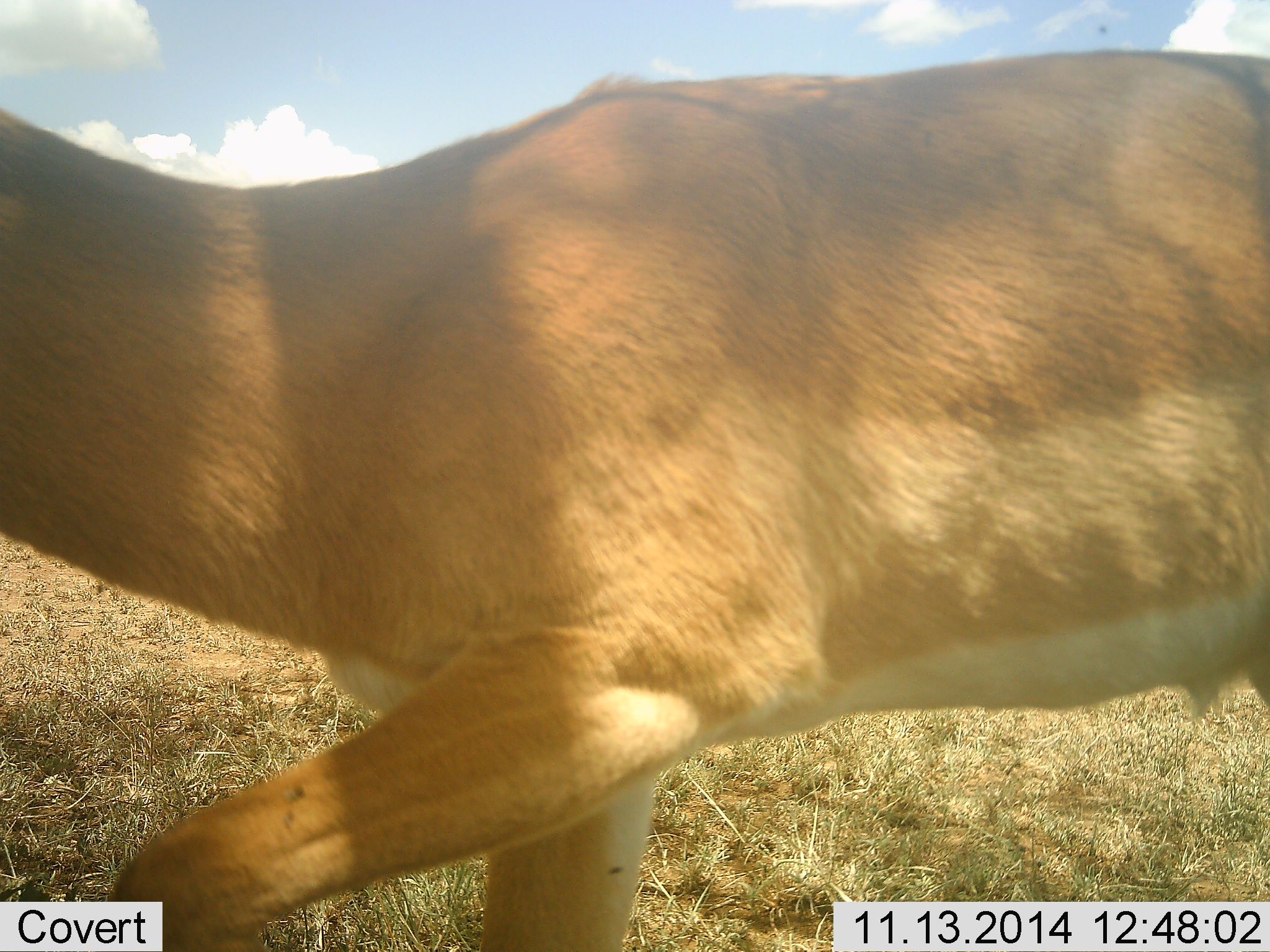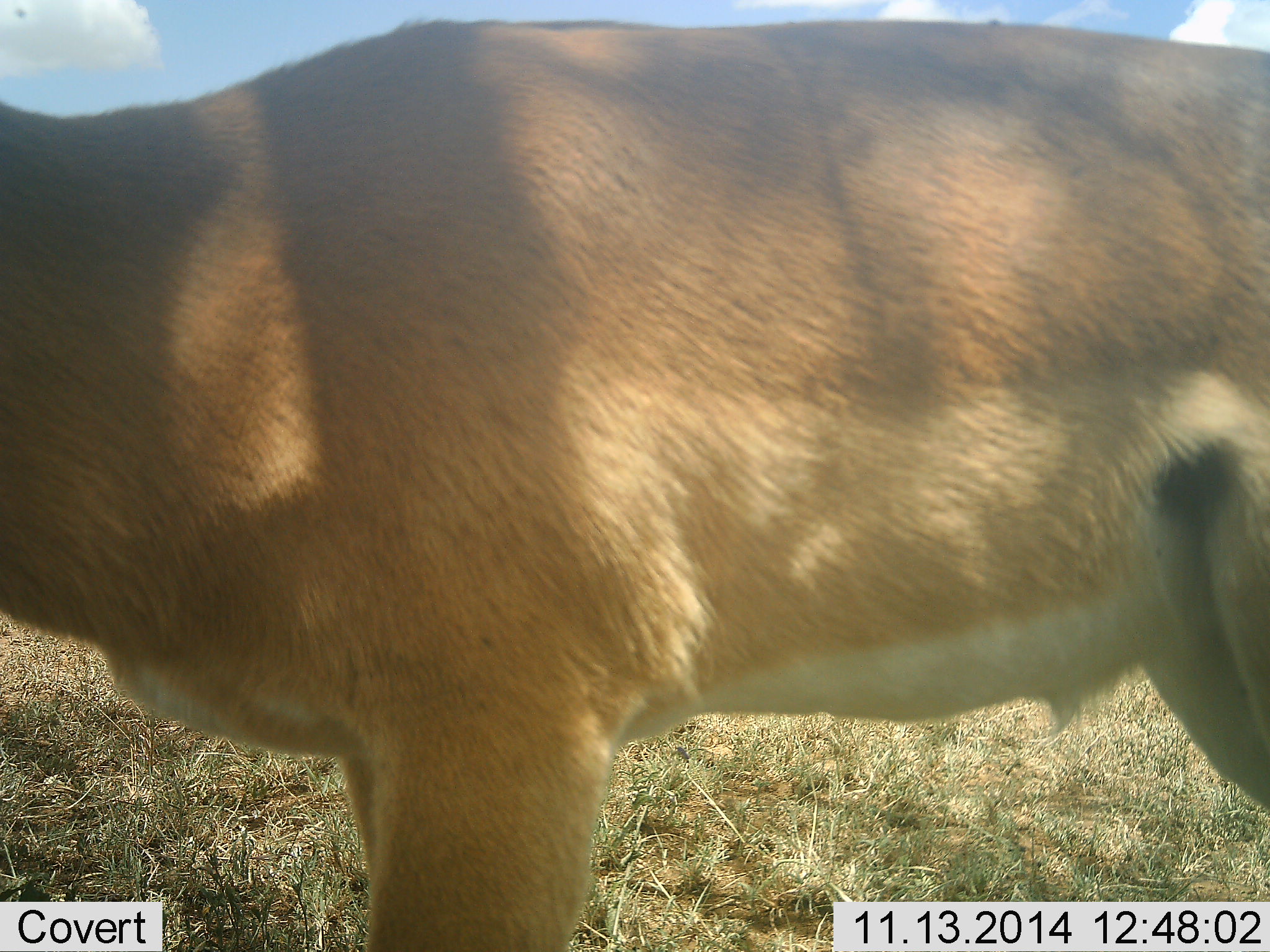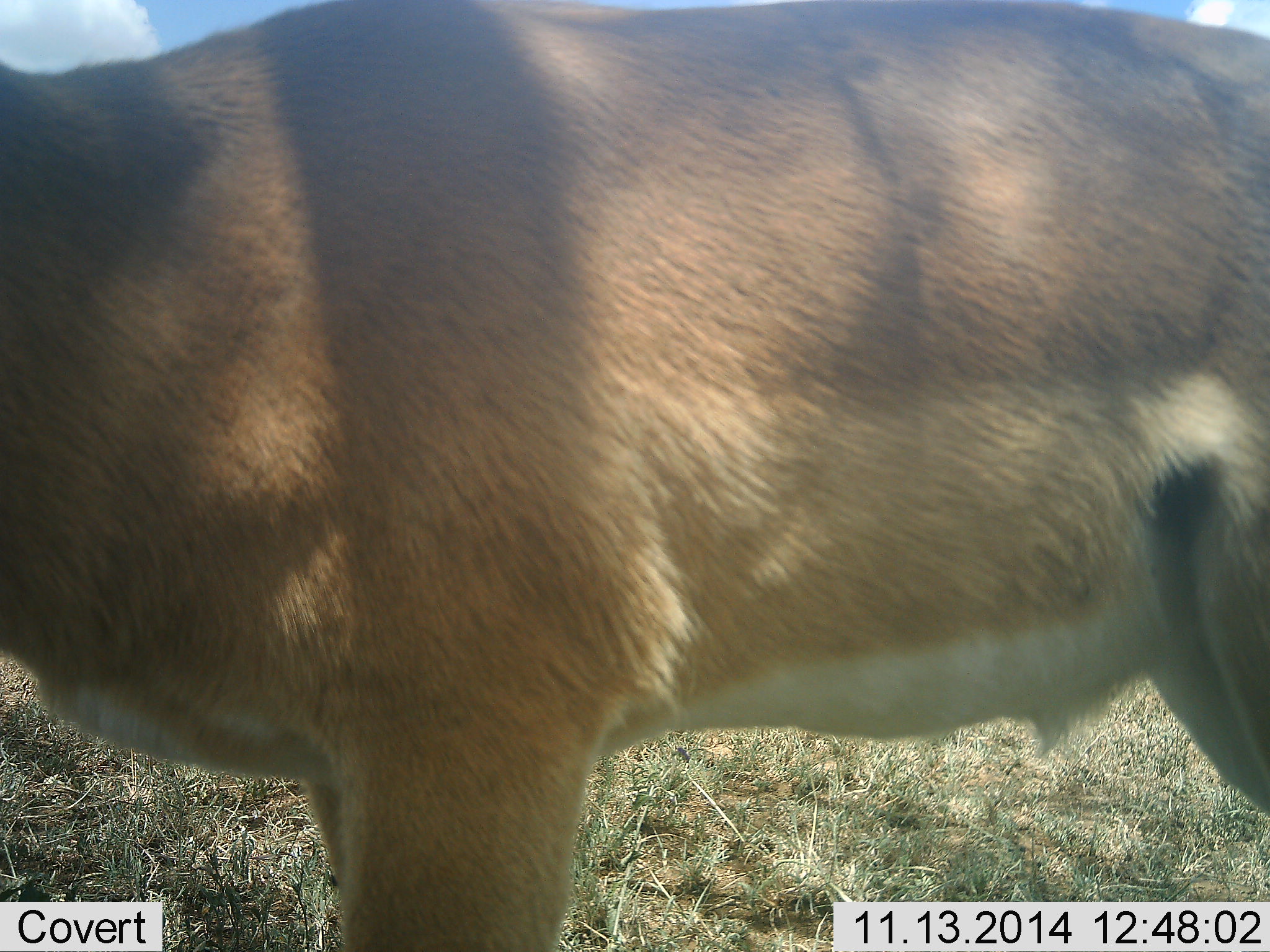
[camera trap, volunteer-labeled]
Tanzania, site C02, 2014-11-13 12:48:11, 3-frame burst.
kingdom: Animalia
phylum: Chordata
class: Mammalia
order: Artiodactyla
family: Bovidae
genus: Aepyceros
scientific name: Aepyceros melampus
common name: impala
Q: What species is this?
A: Impala (Aepyceros melampus).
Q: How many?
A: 1.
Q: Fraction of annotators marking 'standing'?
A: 70%.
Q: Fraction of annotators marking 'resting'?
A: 0%.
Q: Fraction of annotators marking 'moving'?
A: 40%.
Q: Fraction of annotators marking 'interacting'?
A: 0%.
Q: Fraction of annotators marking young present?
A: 0%.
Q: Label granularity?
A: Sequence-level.